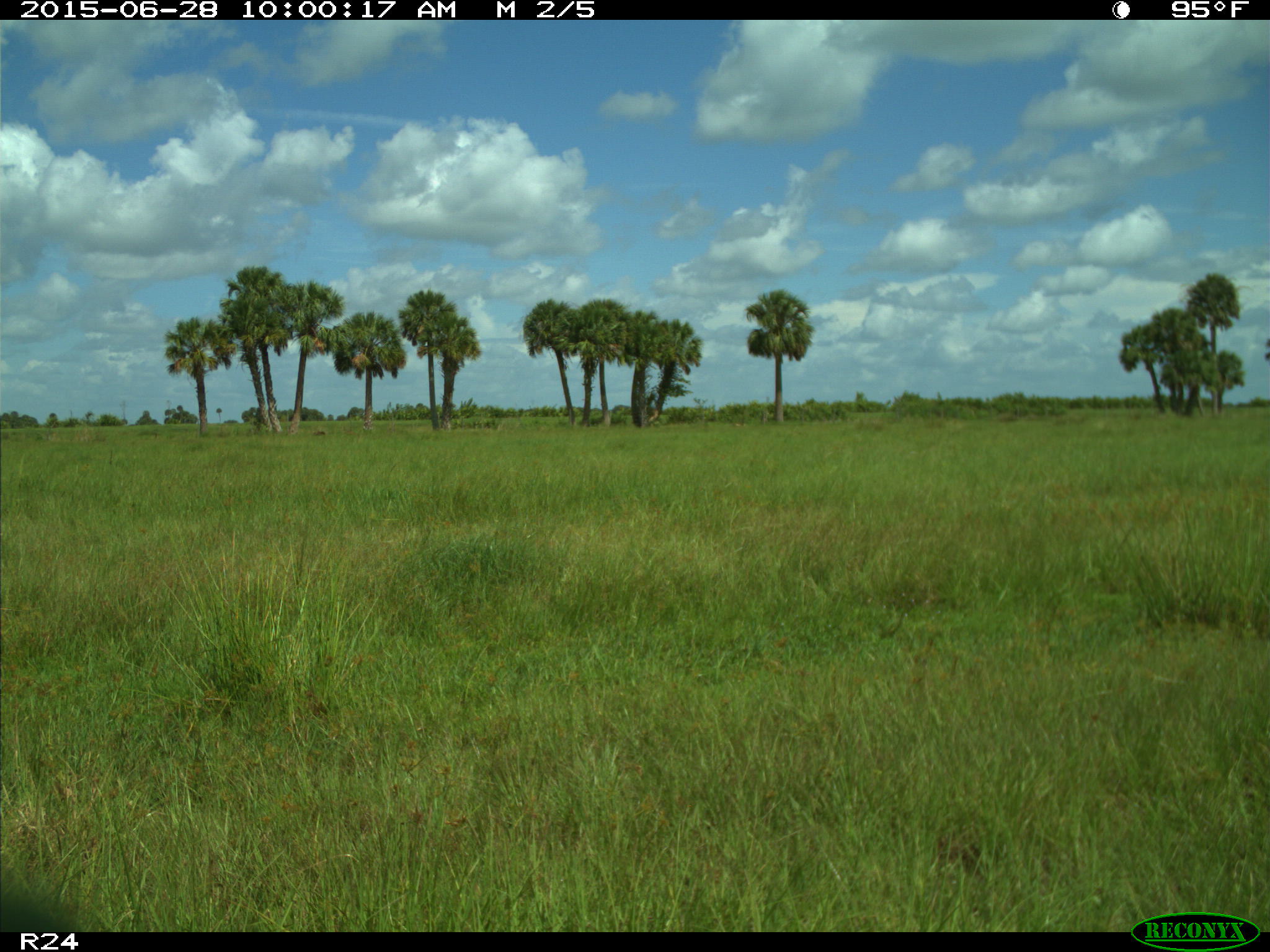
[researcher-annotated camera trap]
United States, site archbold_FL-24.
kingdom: Animalia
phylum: Chordata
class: Mammalia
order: Artiodactyla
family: Bovidae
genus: Bos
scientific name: Bos taurus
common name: domestic cow